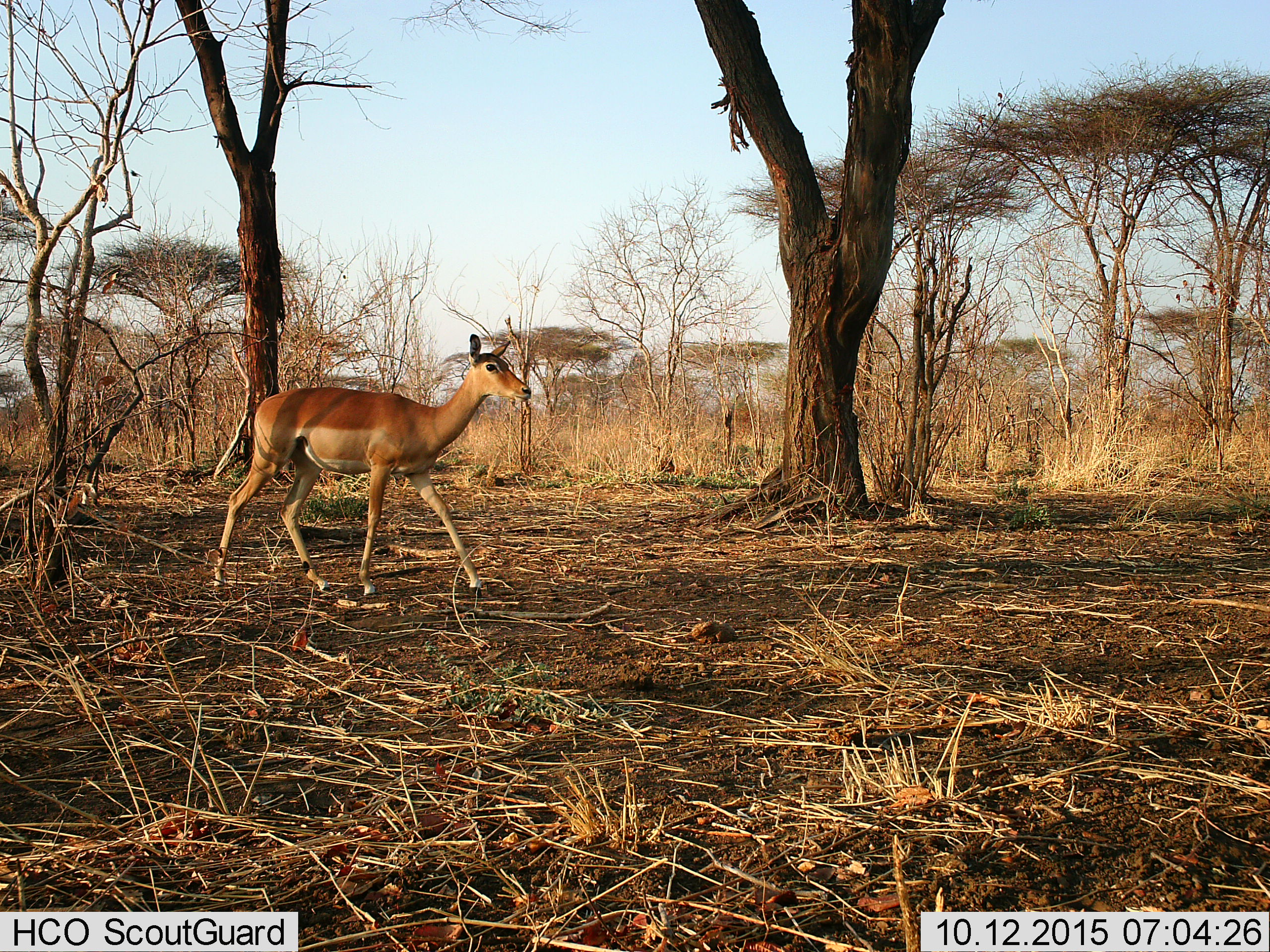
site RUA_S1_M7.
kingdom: Animalia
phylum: Chordata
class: Mammalia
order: Artiodactyla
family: Bovidae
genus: Aepyceros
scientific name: Aepyceros melampus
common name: impala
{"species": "impala (Aepyceros melampus)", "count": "1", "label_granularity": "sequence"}